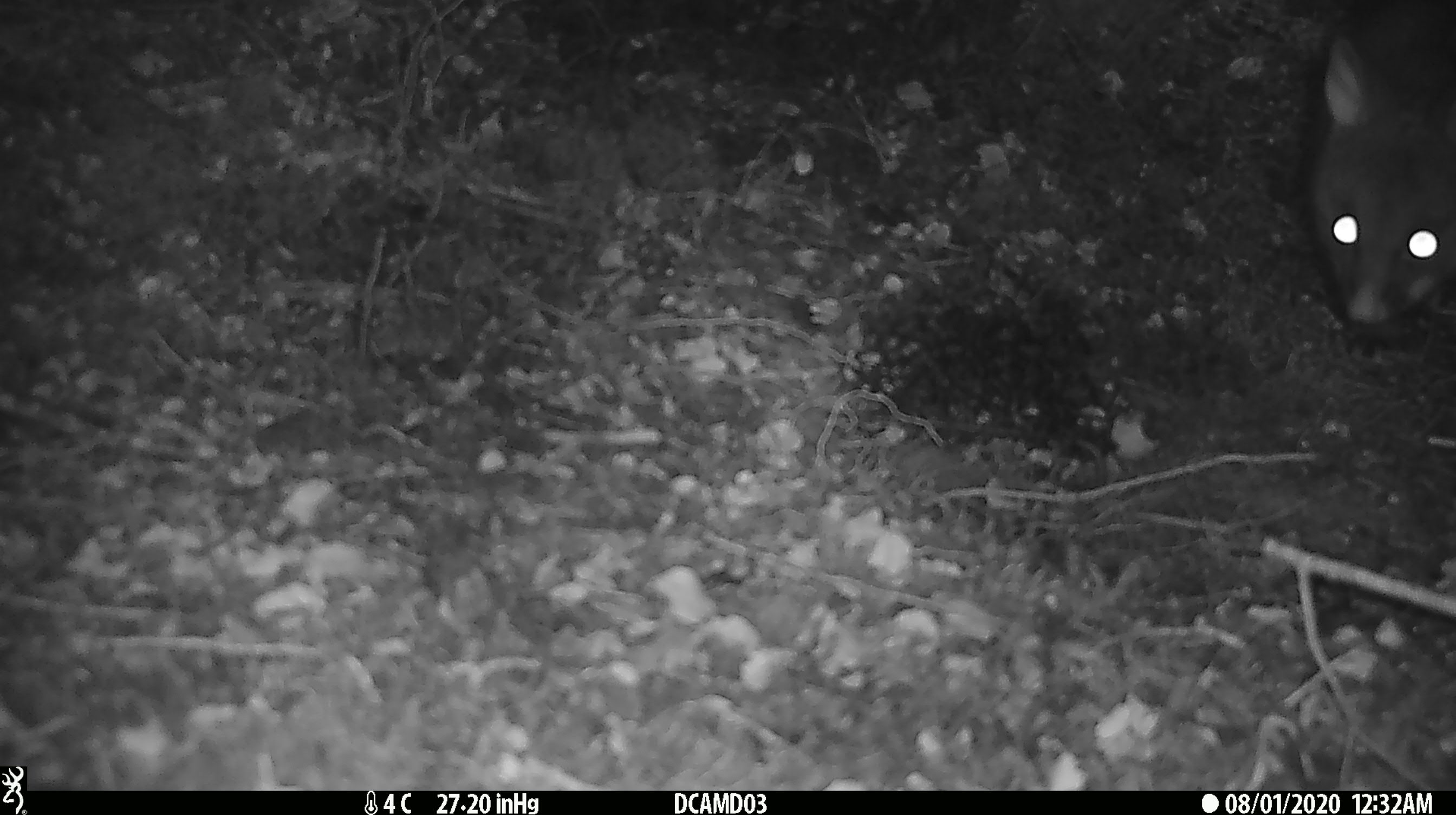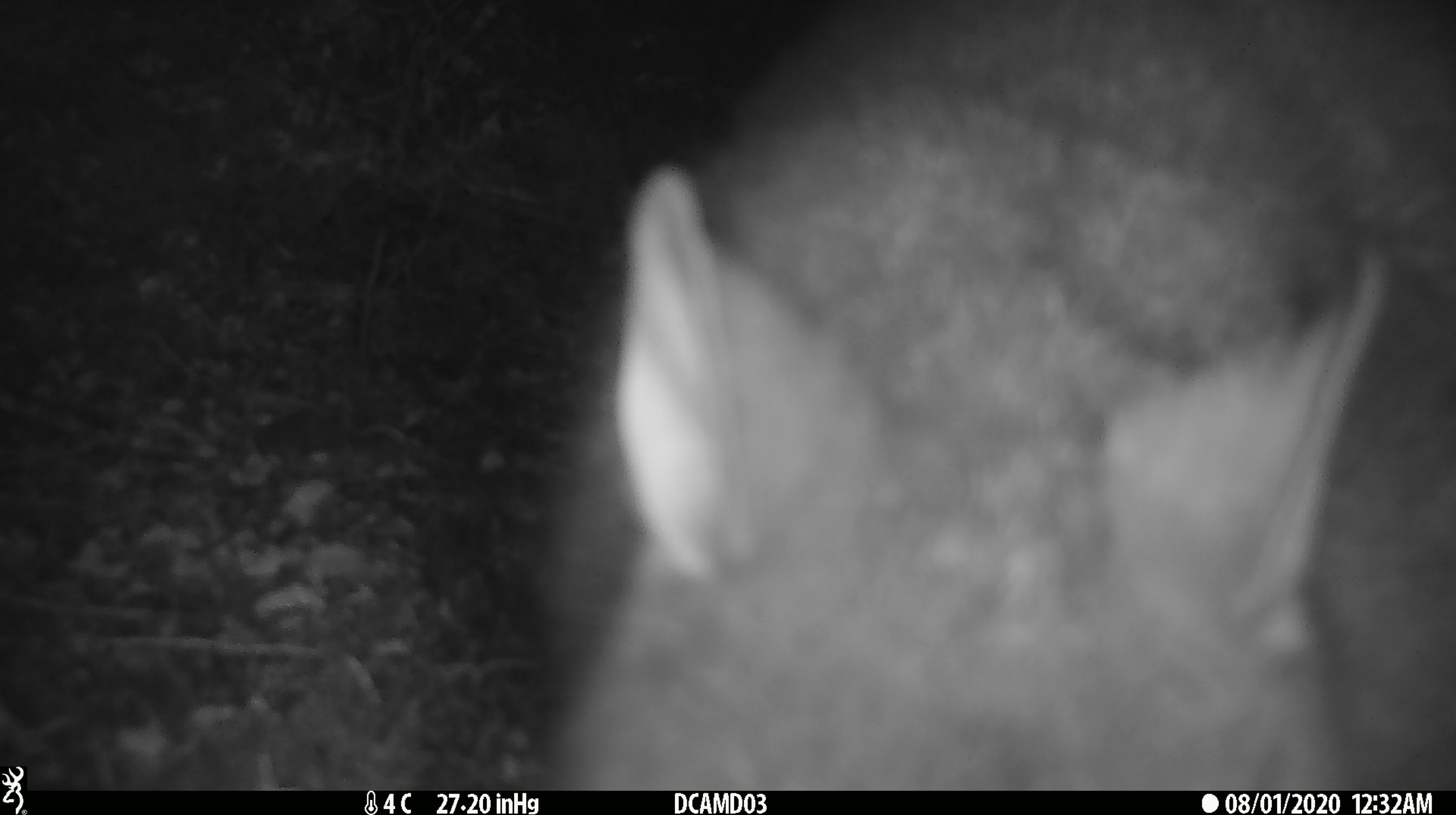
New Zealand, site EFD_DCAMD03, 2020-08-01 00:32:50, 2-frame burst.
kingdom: Animalia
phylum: Chordata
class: Mammalia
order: Diprotodontia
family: Phalangeridae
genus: Trichosurus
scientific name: Trichosurus vulpecula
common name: common brushtail possum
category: possum